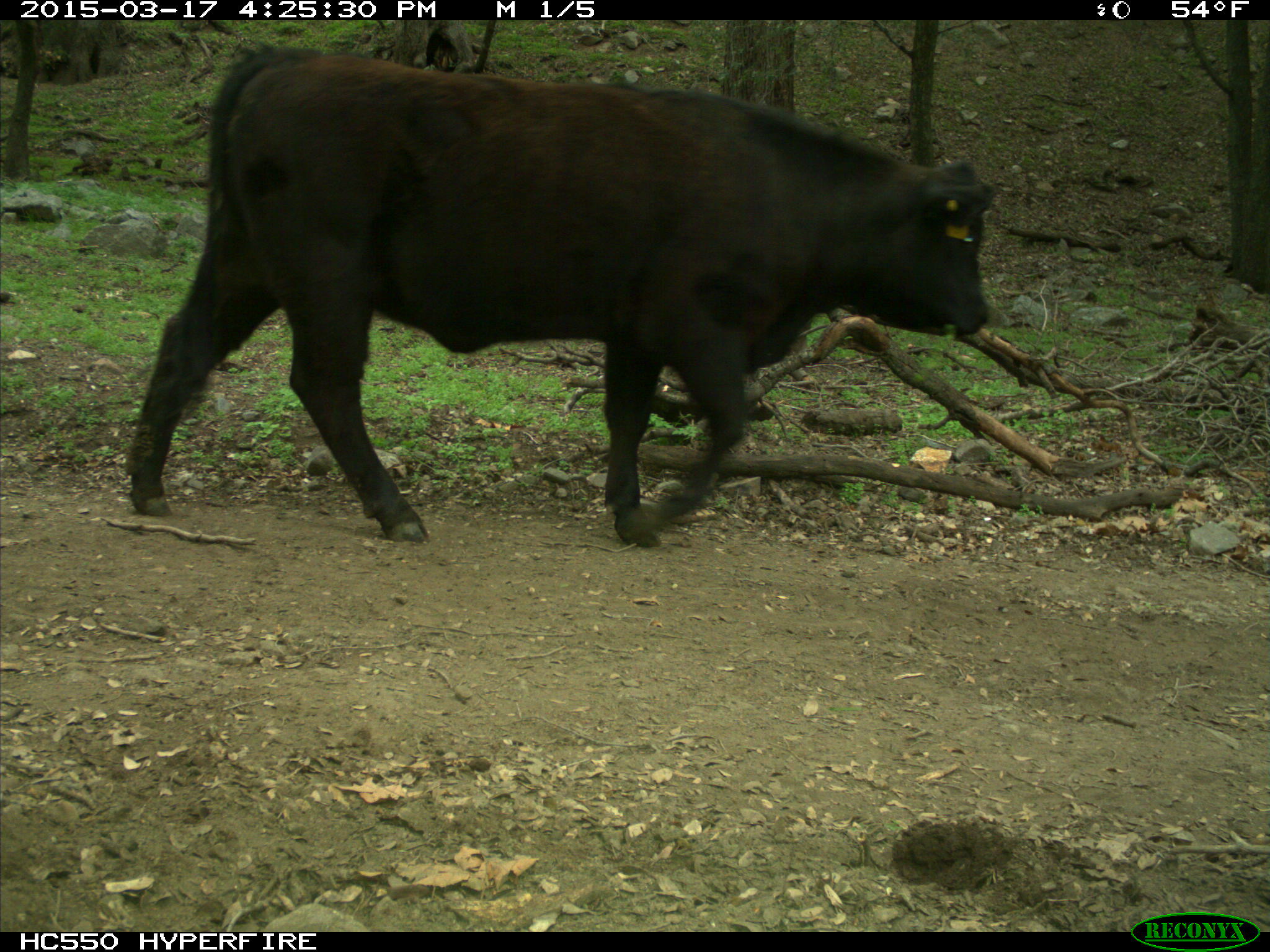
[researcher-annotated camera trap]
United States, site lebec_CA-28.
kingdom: Animalia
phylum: Chordata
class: Mammalia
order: Artiodactyla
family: Bovidae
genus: Bos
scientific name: Bos taurus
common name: domestic cow